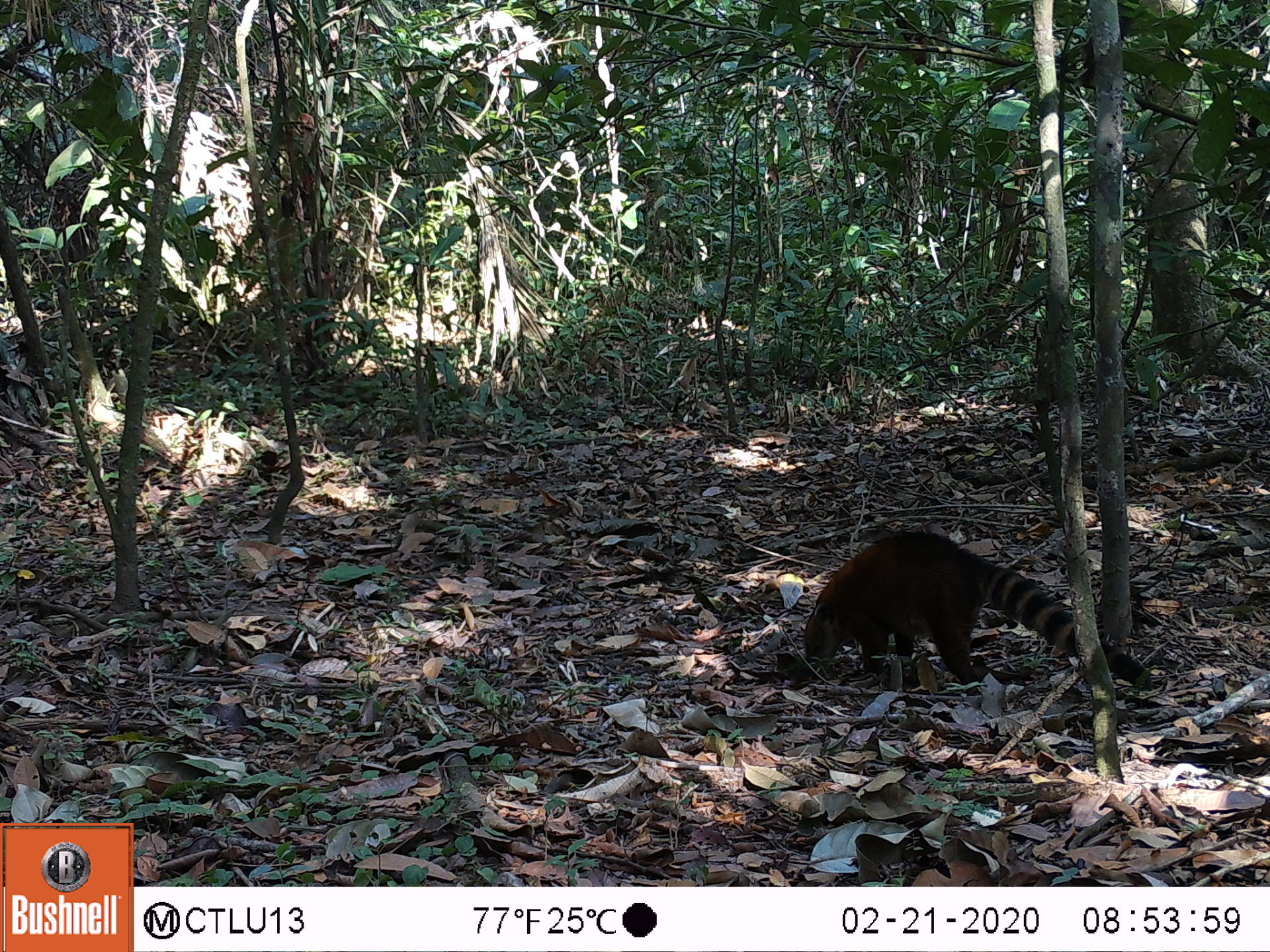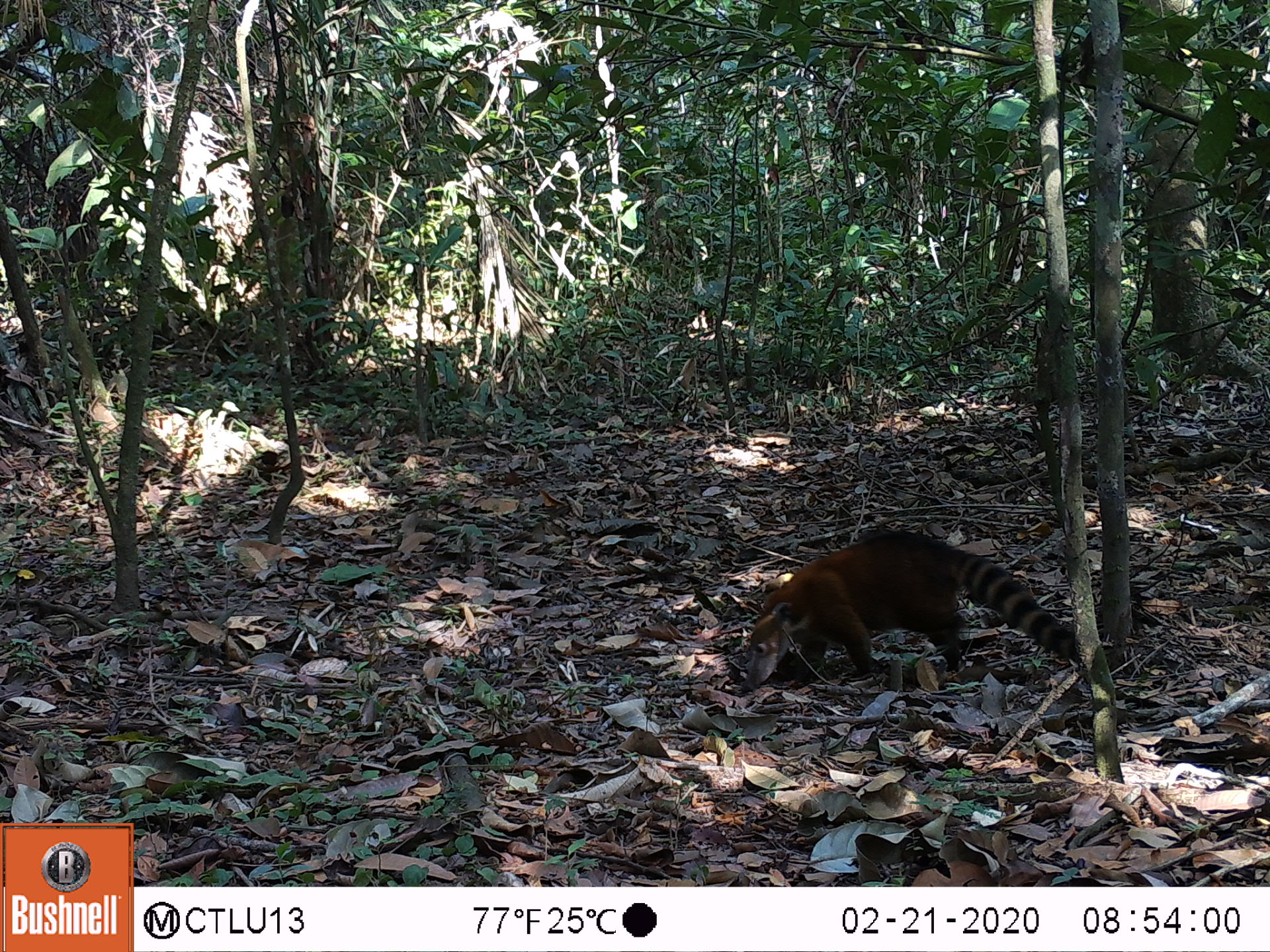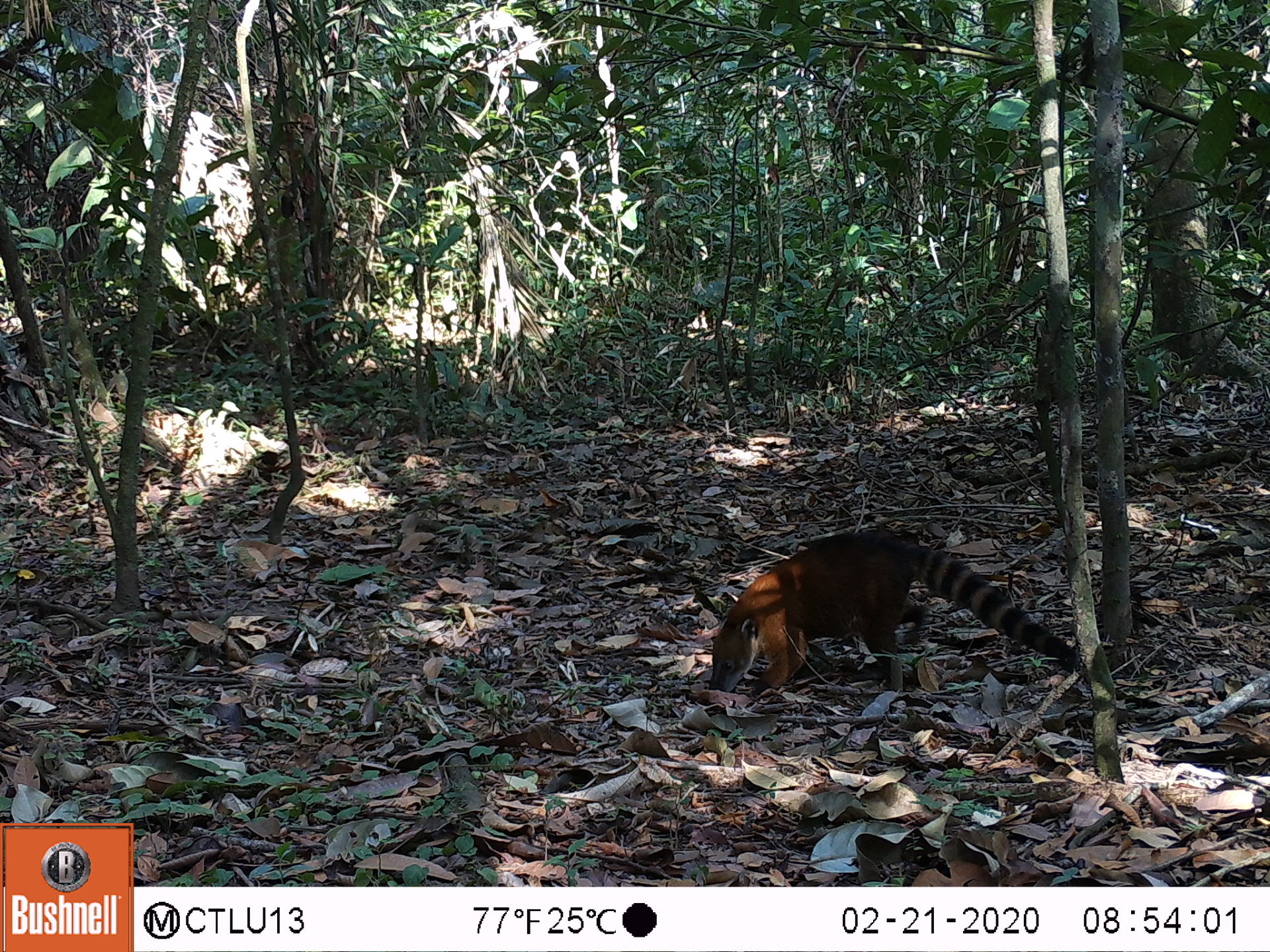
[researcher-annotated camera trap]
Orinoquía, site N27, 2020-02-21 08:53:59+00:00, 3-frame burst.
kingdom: Animalia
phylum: Chordata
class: Mammalia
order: Carnivora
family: Procyonidae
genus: Nasua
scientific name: Nasua nasua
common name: south american coati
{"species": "south american coati (Nasua nasua)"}